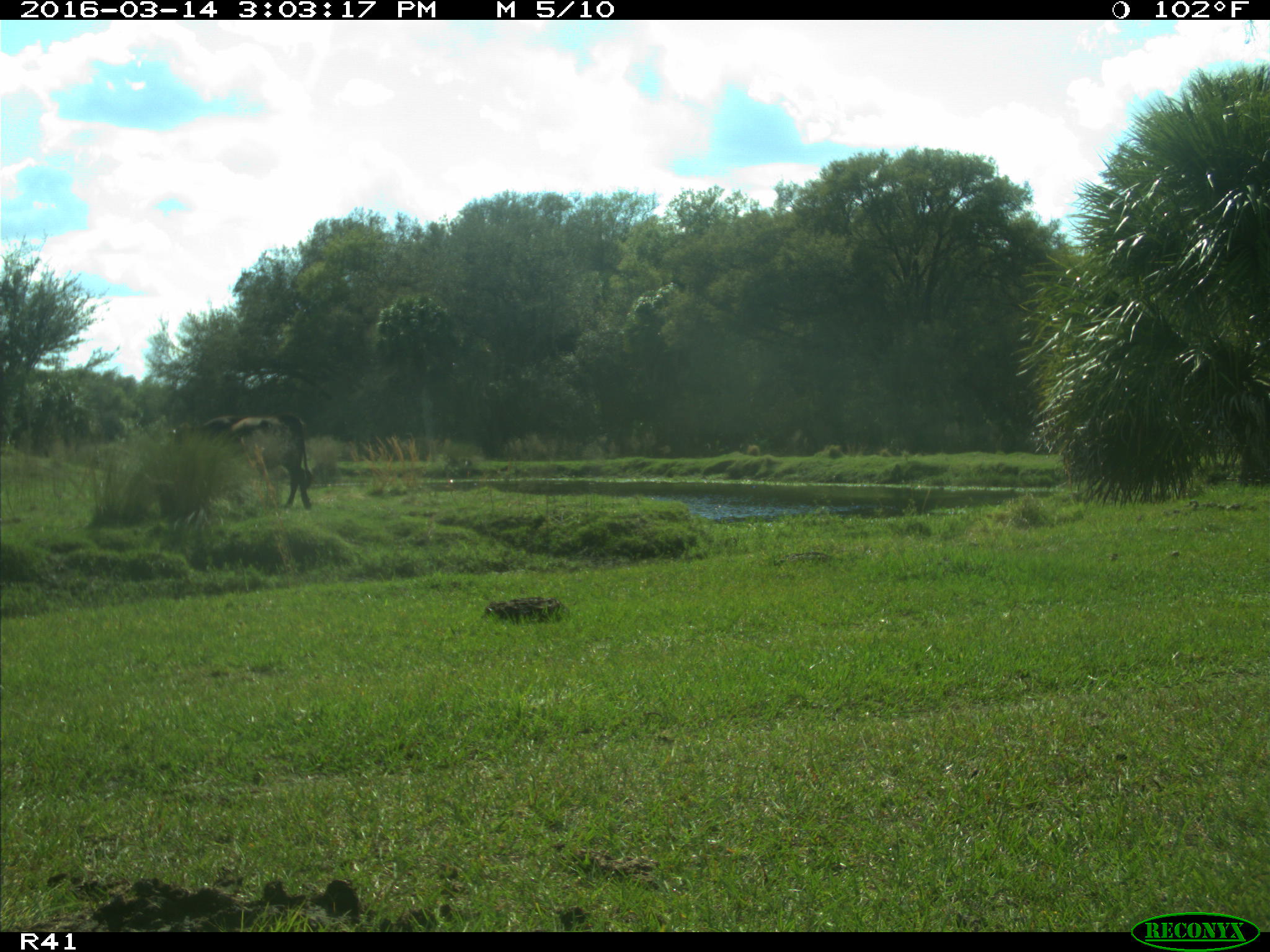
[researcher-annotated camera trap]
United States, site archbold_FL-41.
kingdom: Animalia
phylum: Chordata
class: Mammalia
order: Artiodactyla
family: Bovidae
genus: Bos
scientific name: Bos taurus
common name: domestic cow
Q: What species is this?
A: Bos taurus (domestic cow).